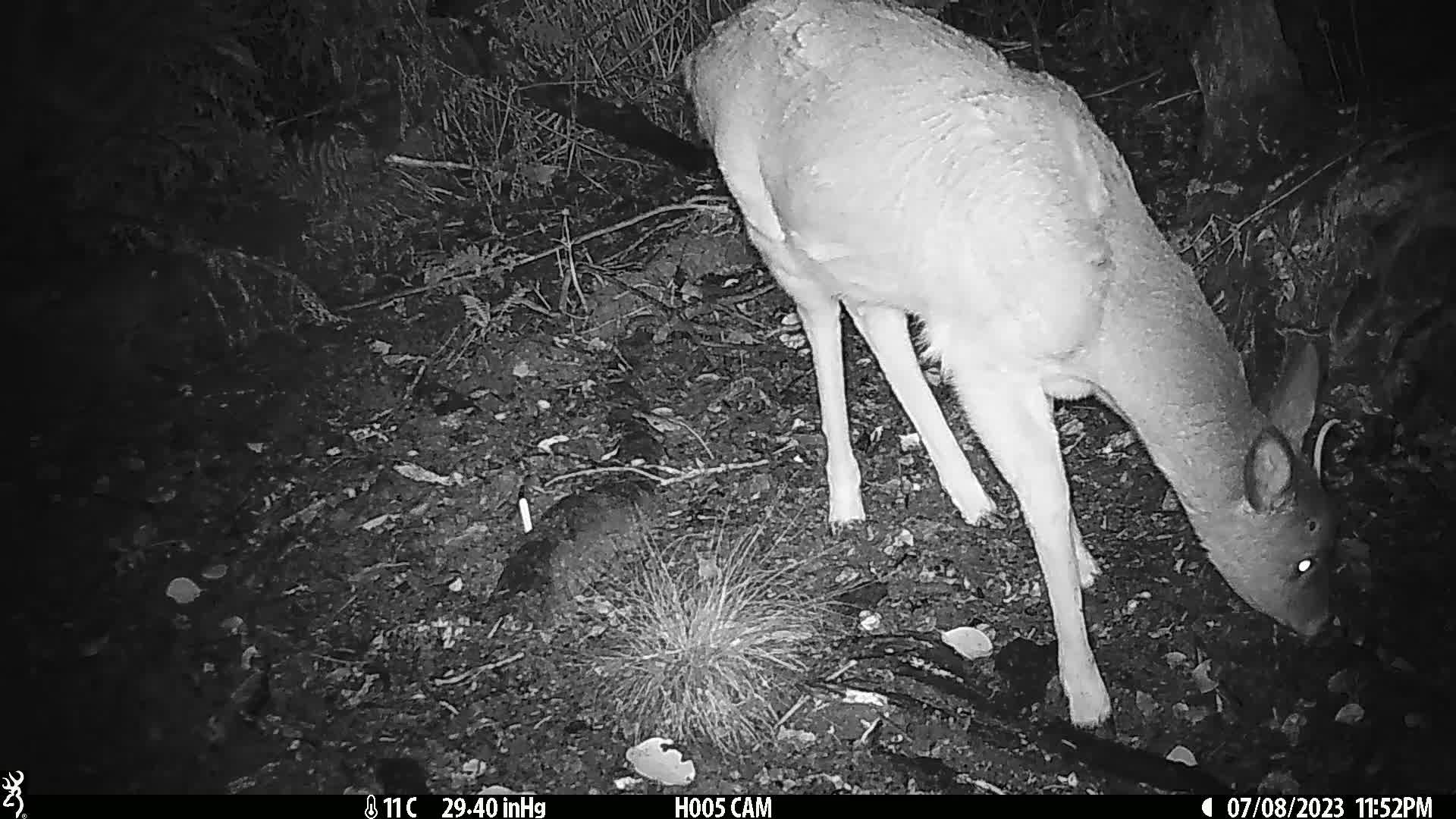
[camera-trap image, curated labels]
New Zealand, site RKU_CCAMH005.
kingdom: Animalia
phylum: Chordata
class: Mammalia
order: Artiodactyla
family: Cervidae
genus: Odocoileus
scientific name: Odocoileus virginianus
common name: white-tailed deer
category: white tailed deer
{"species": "white tailed deer (white-tailed deer) (Odocoileus virginianus)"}